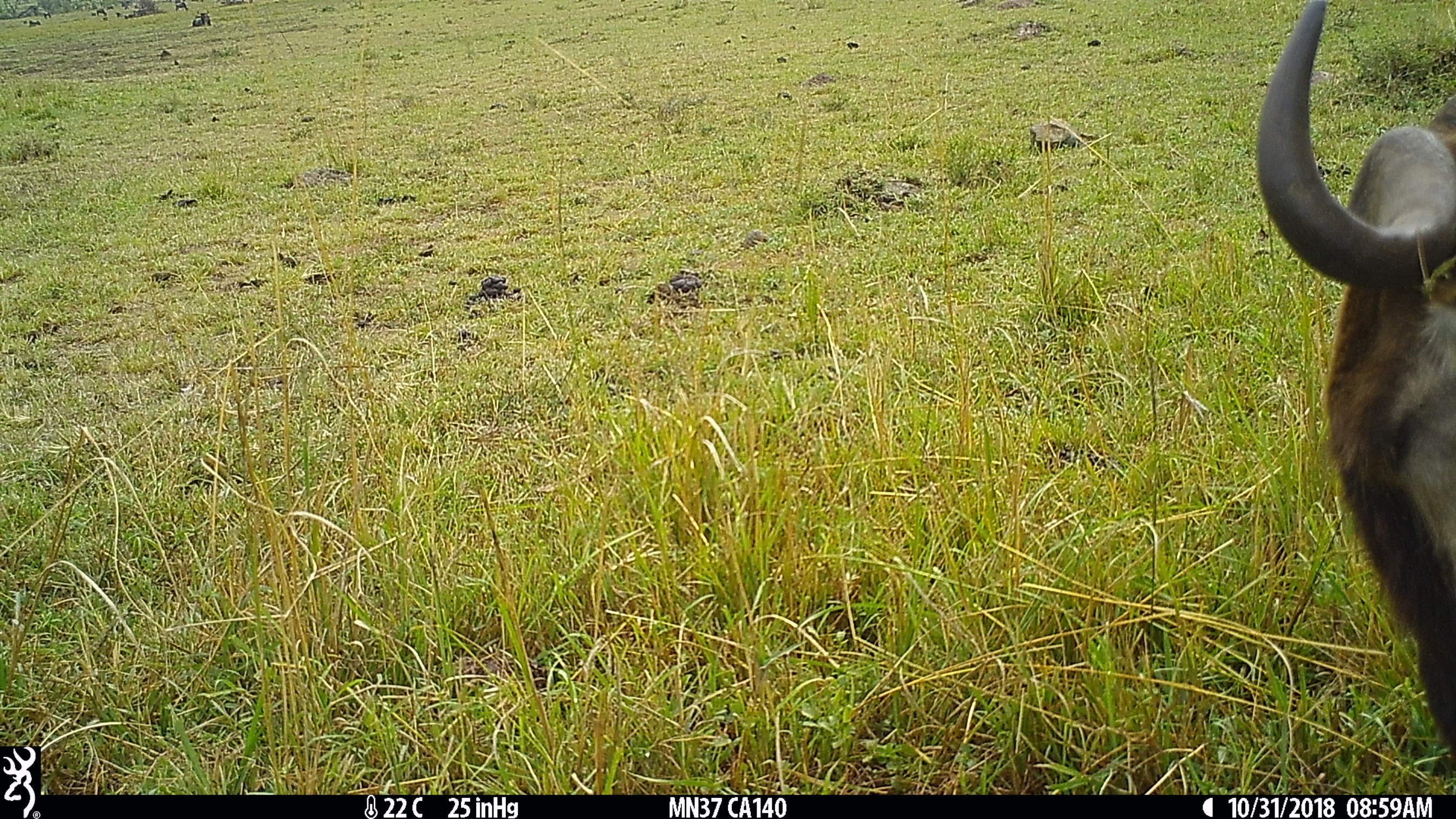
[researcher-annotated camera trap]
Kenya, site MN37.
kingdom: Animalia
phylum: Chordata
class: Mammalia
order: Artiodactyla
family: Bovidae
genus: Connochaetes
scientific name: Connochaetes taurinus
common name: blue wildebeest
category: wildebeest